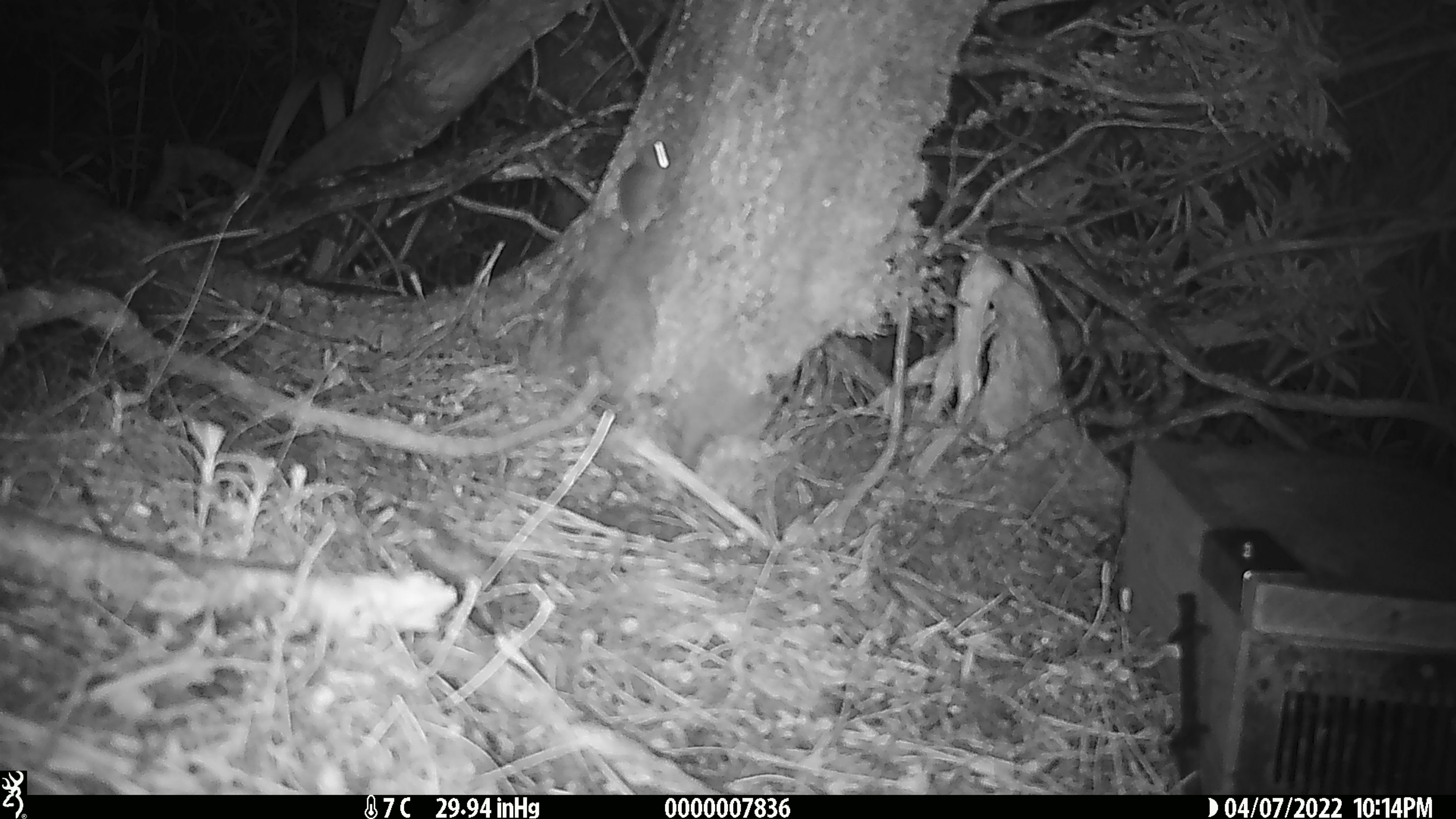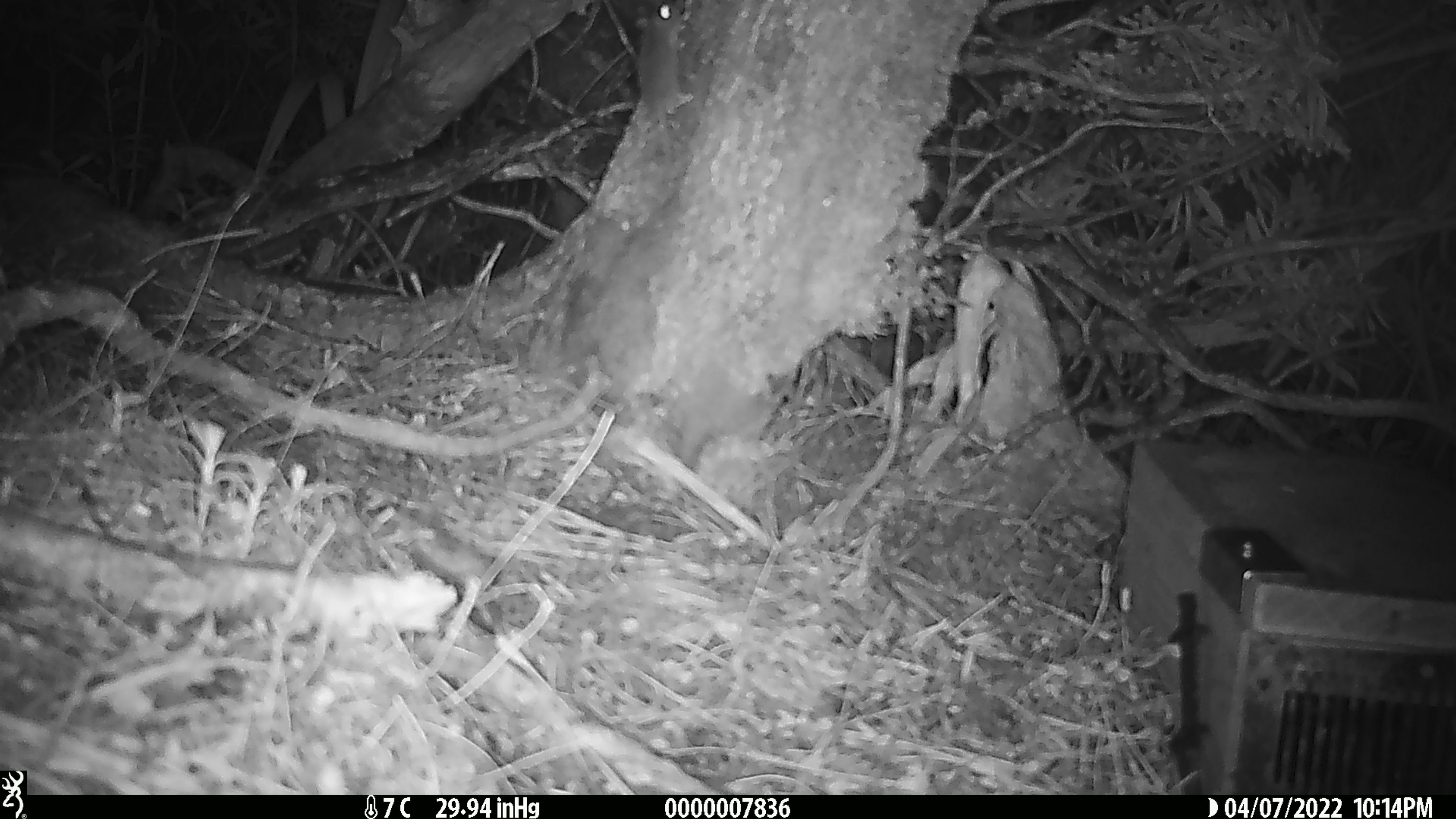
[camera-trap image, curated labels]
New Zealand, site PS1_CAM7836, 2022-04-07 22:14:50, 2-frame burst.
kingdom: Animalia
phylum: Chordata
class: Mammalia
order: Rodentia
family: Muridae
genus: Mus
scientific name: Mus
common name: mouse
Mouse (Mus).